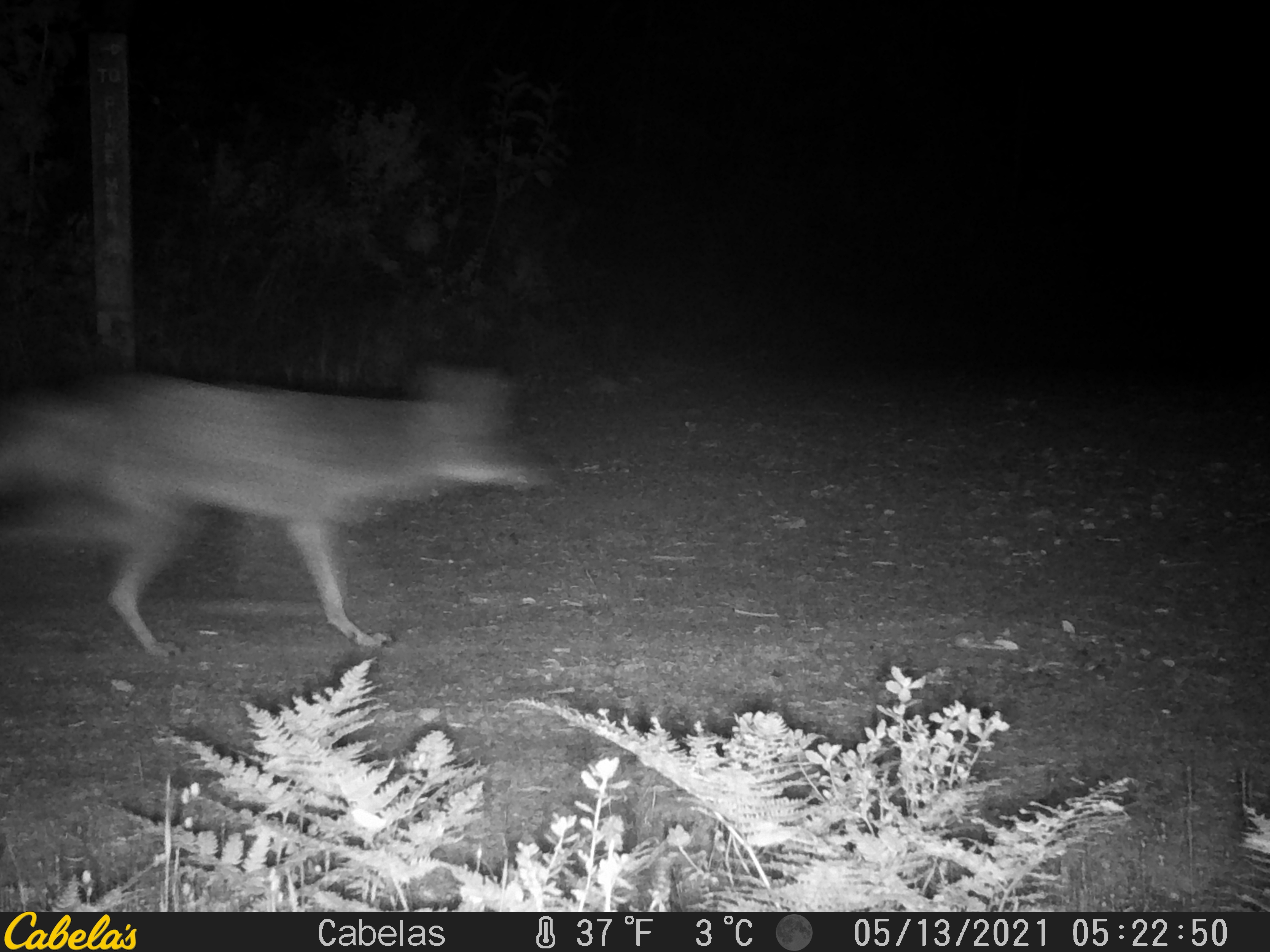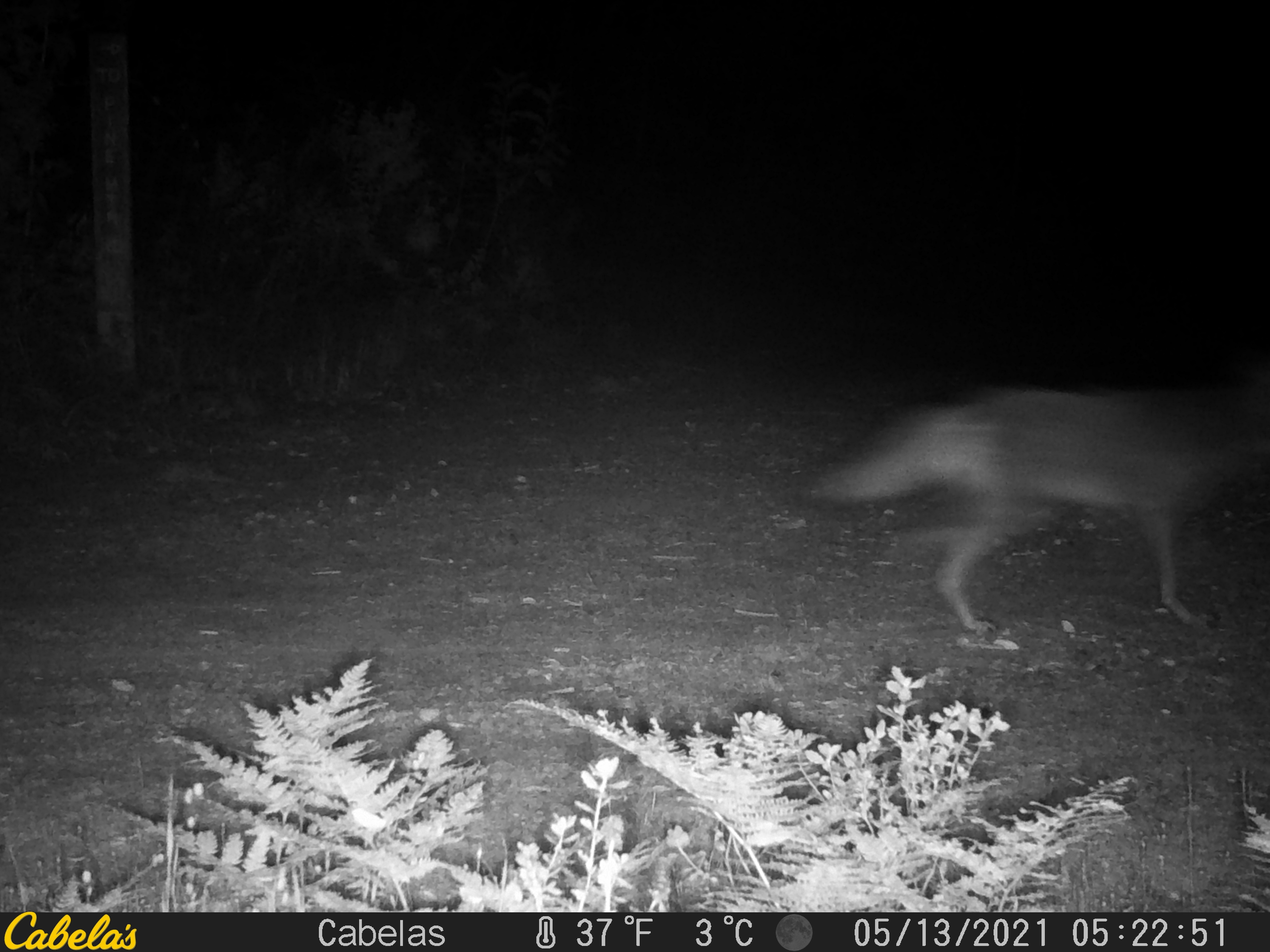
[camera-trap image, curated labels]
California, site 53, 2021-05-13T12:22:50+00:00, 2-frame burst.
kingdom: Animalia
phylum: Chordata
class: Mammalia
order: Carnivora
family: Canidae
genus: Canis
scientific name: Canis latrans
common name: coyote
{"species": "coyote (Canis latrans)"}